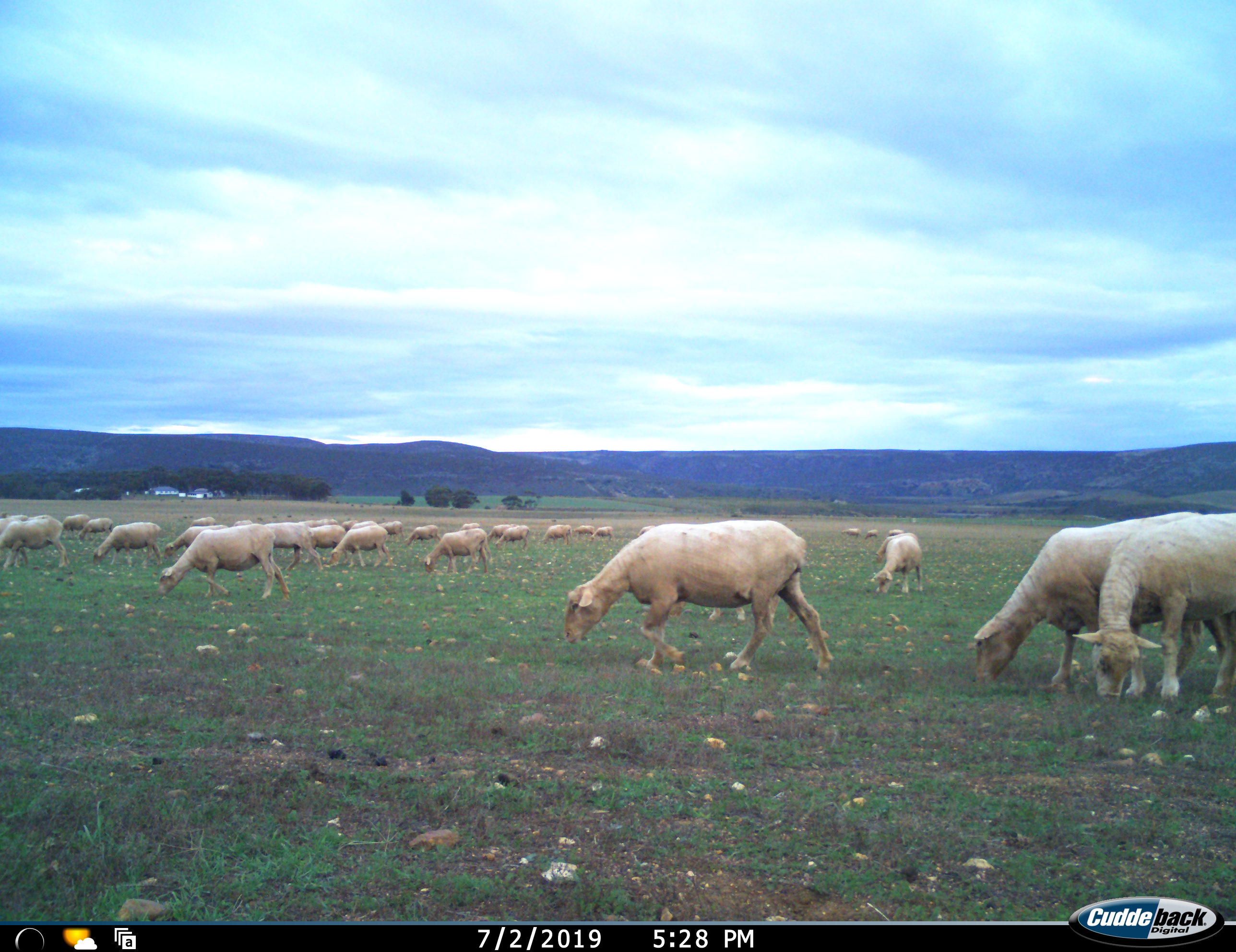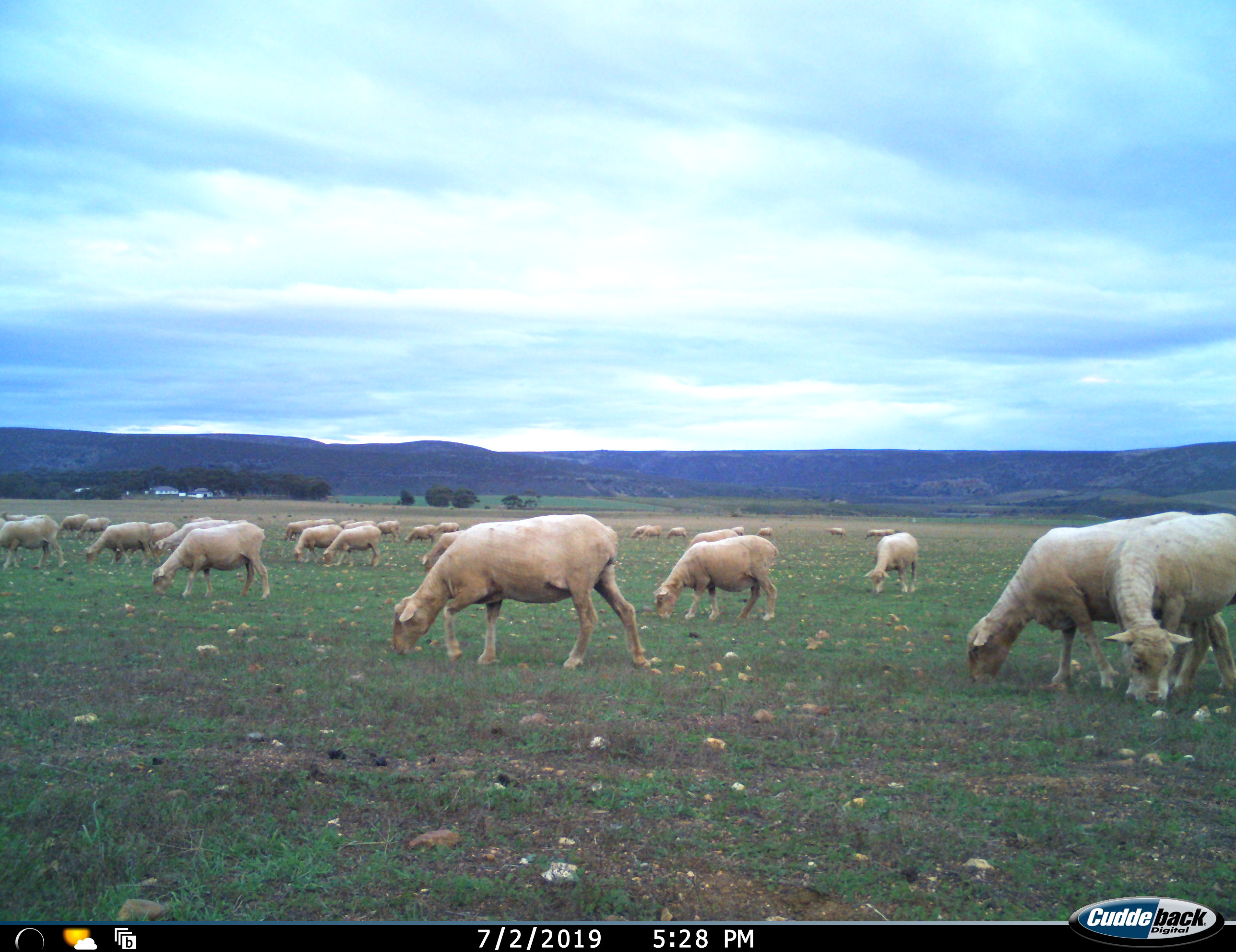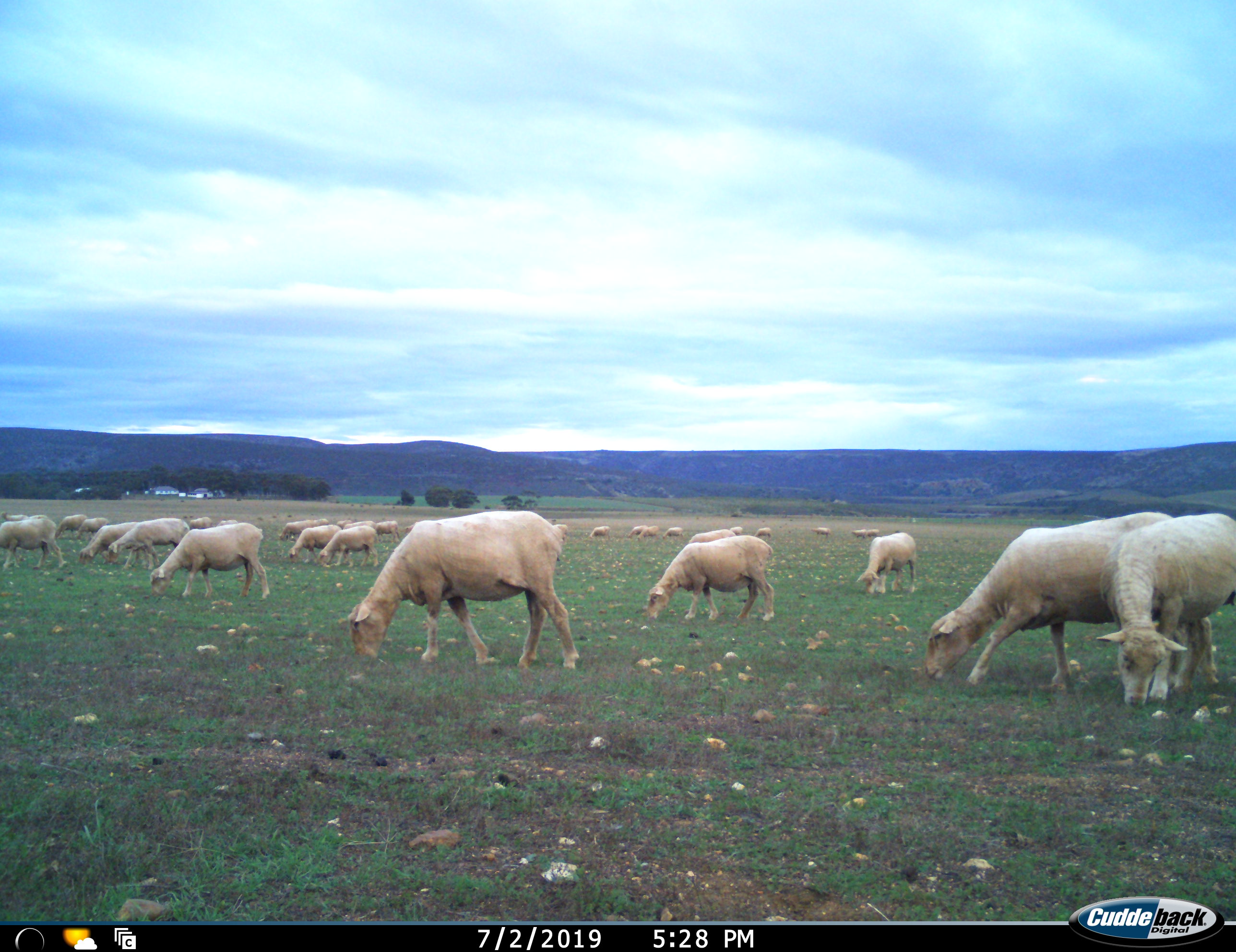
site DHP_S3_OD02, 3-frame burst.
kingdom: Animalia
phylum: Chordata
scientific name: Vertebrata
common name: domestic animal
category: domesticanimal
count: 11-50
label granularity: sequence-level